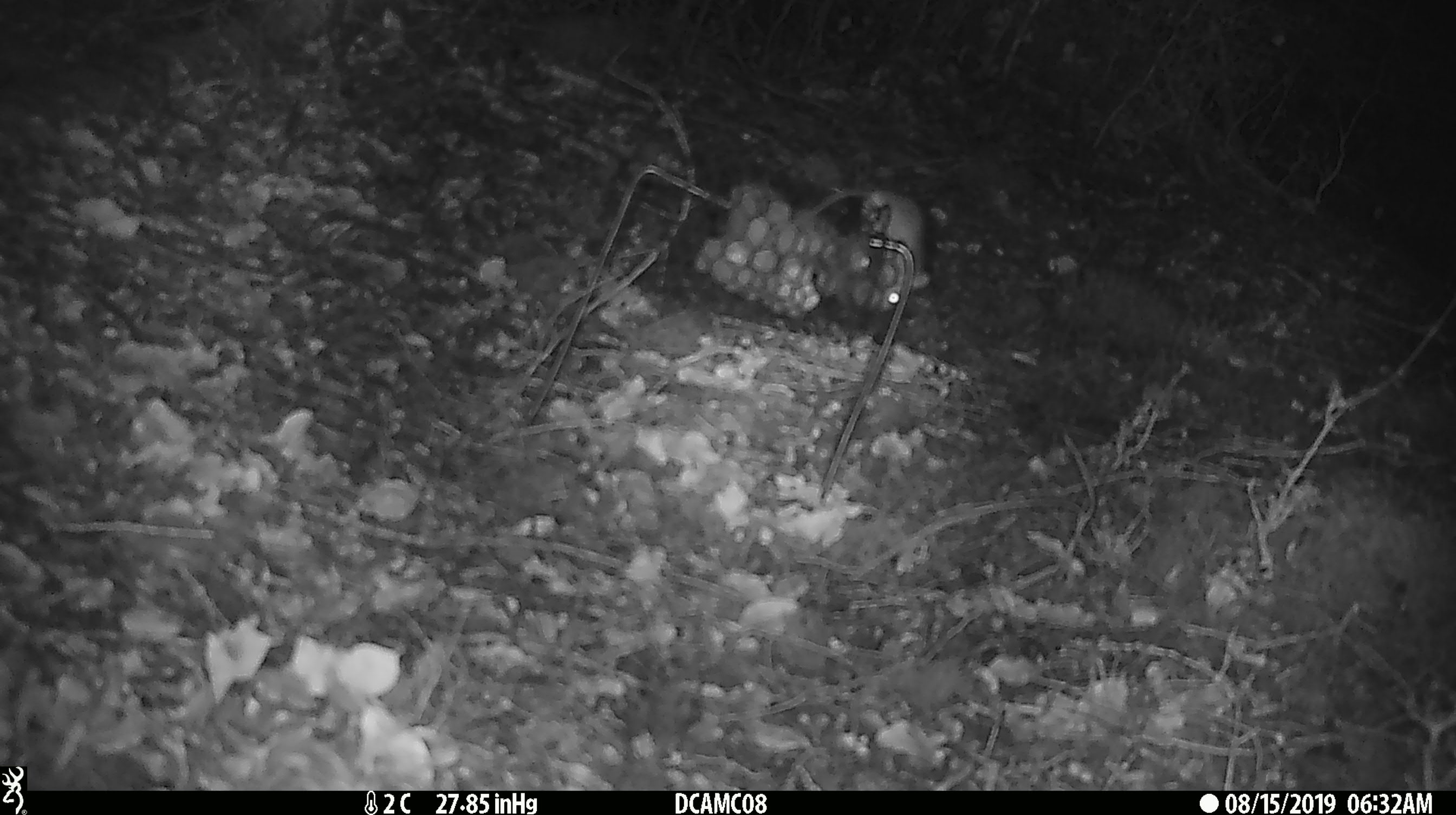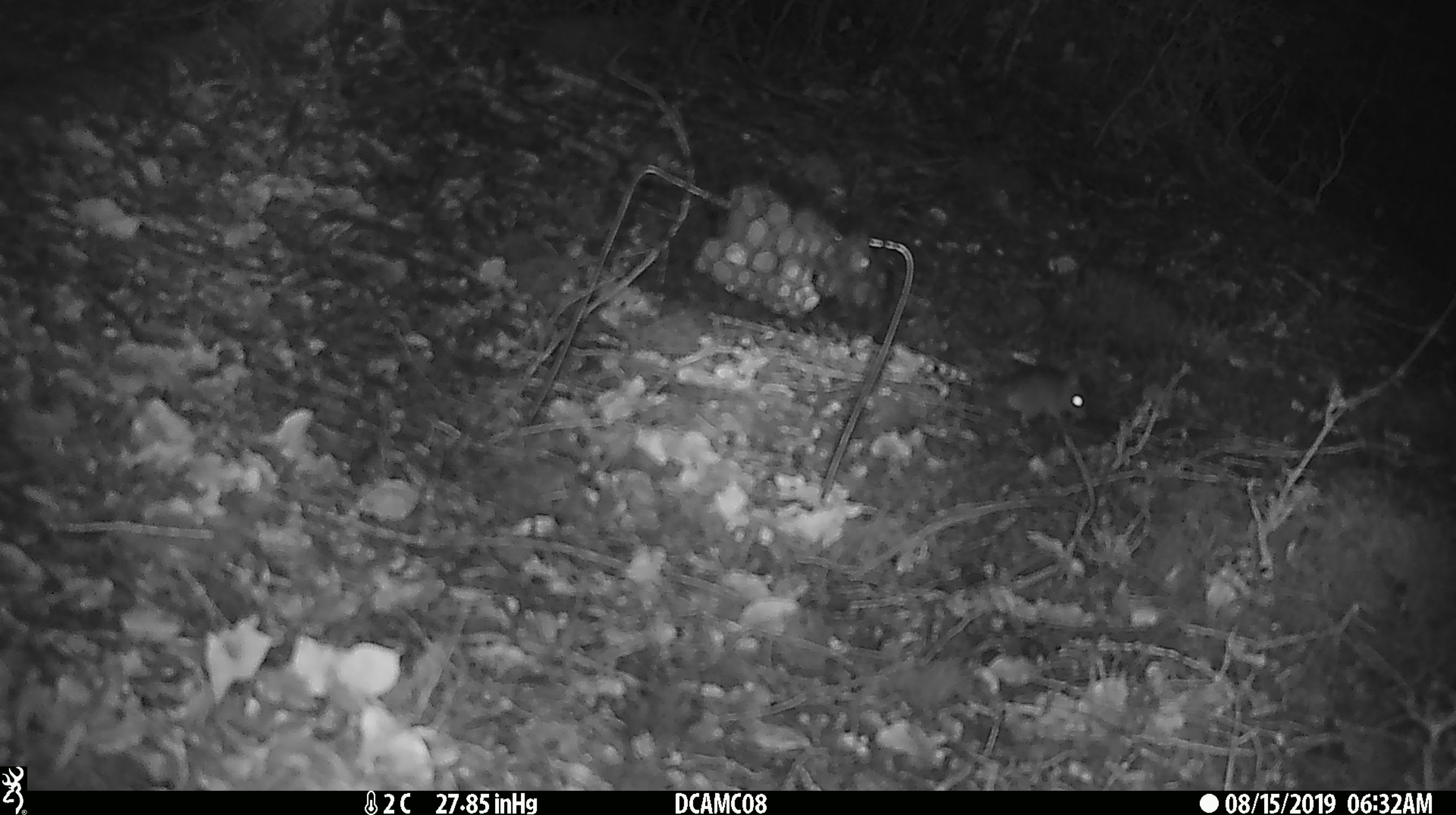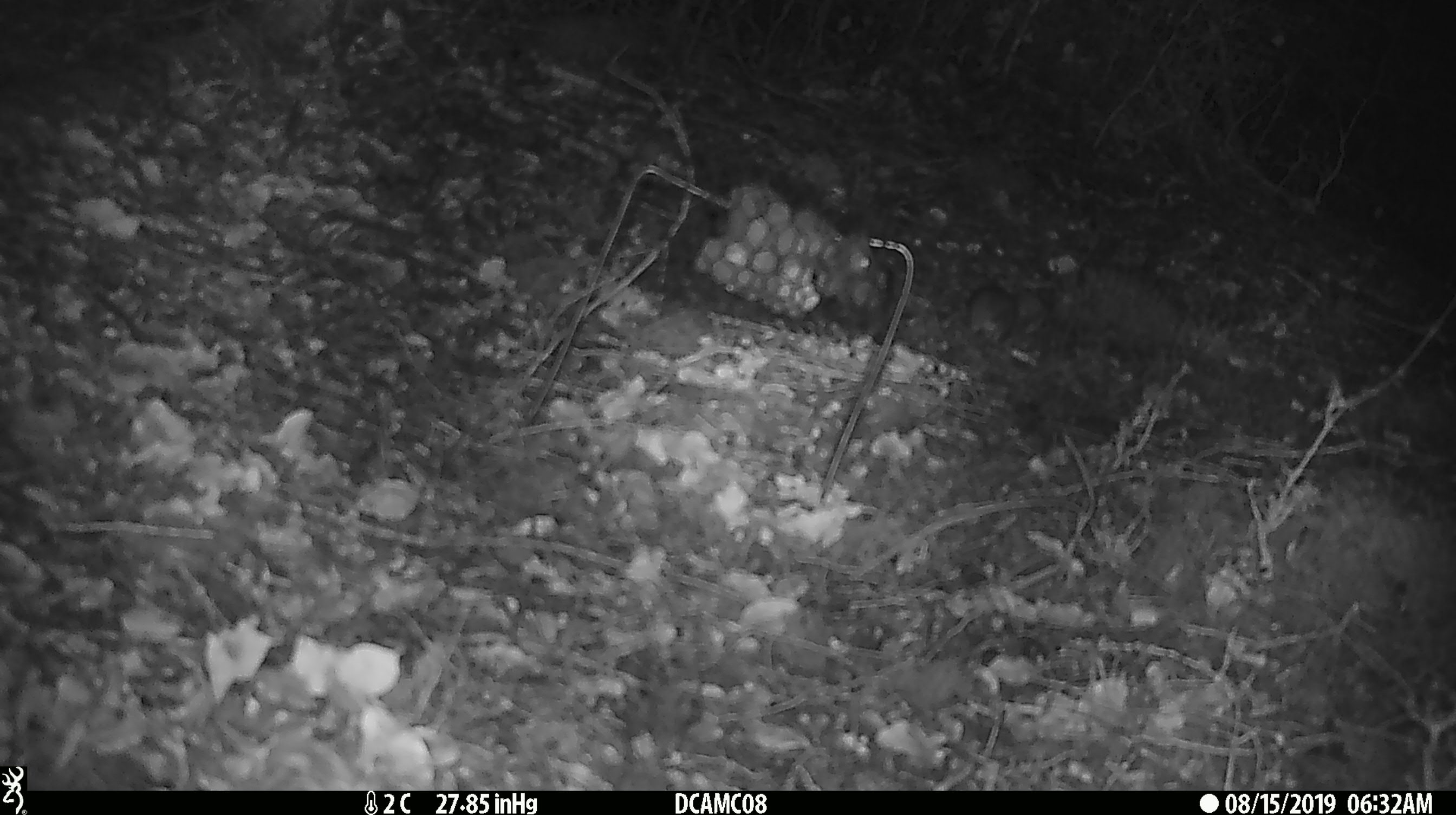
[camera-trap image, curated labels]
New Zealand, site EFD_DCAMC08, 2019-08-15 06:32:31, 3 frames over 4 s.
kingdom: Animalia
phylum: Chordata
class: Mammalia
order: Rodentia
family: Muridae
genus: Mus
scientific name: Mus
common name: mouse